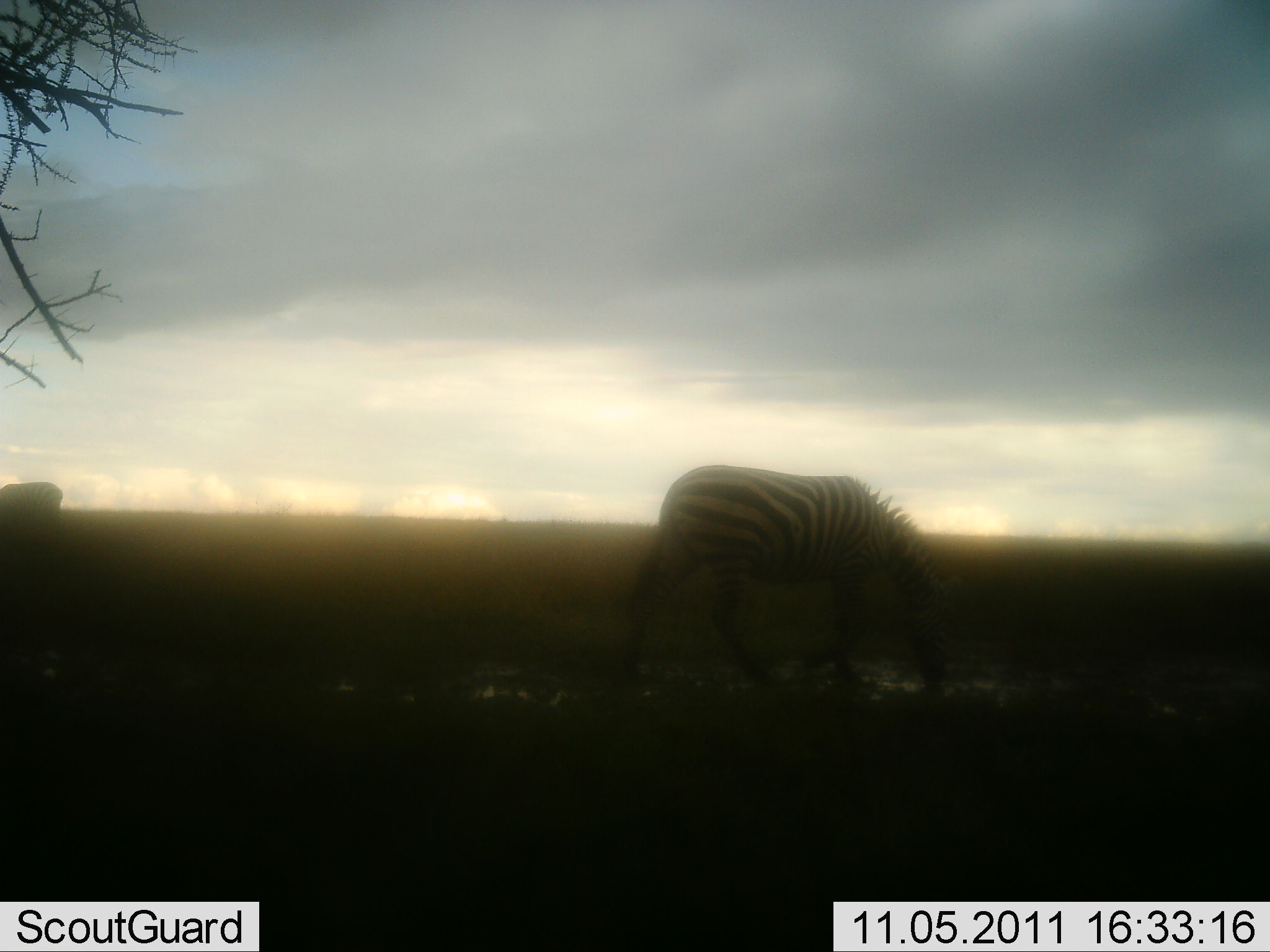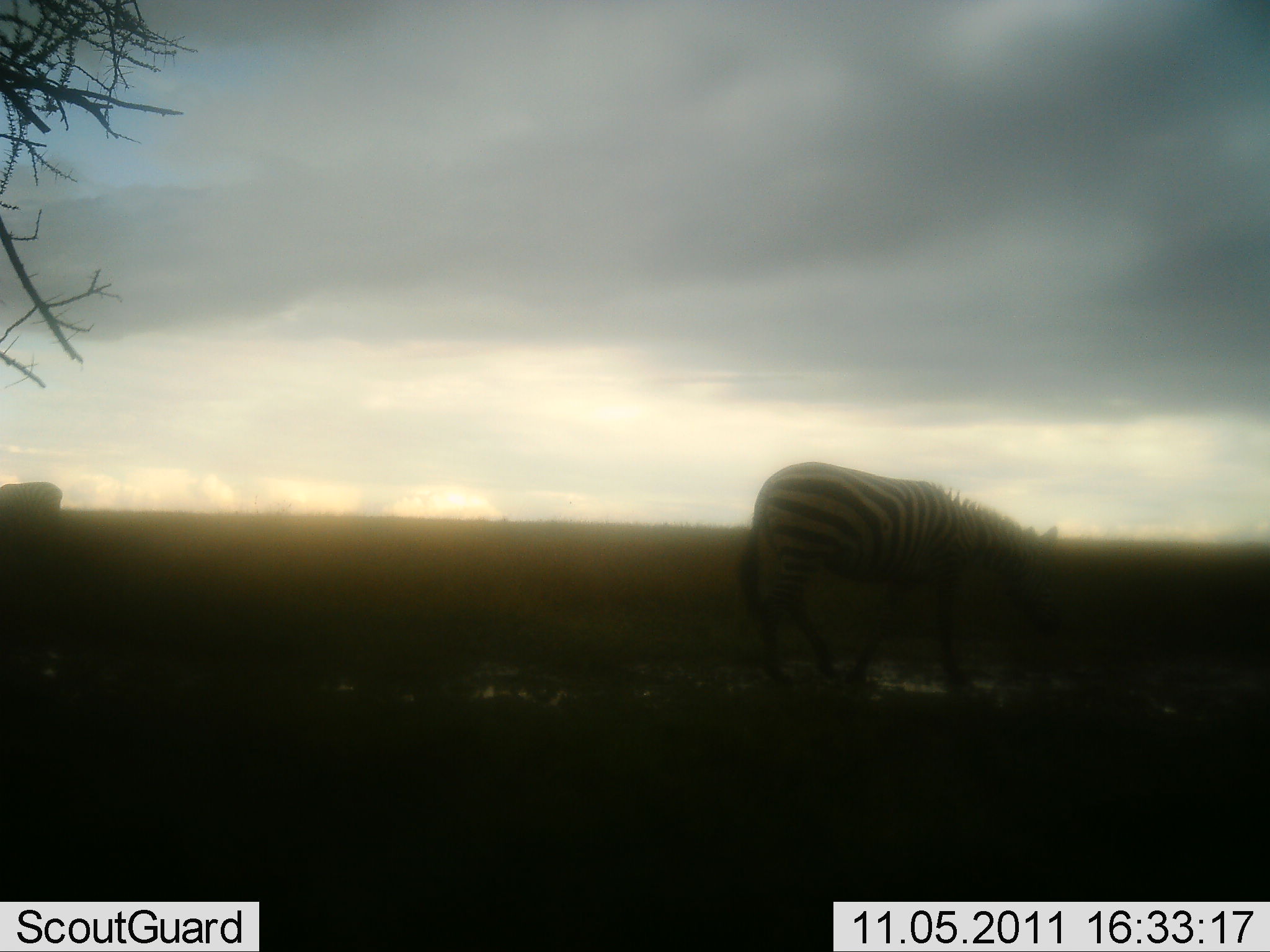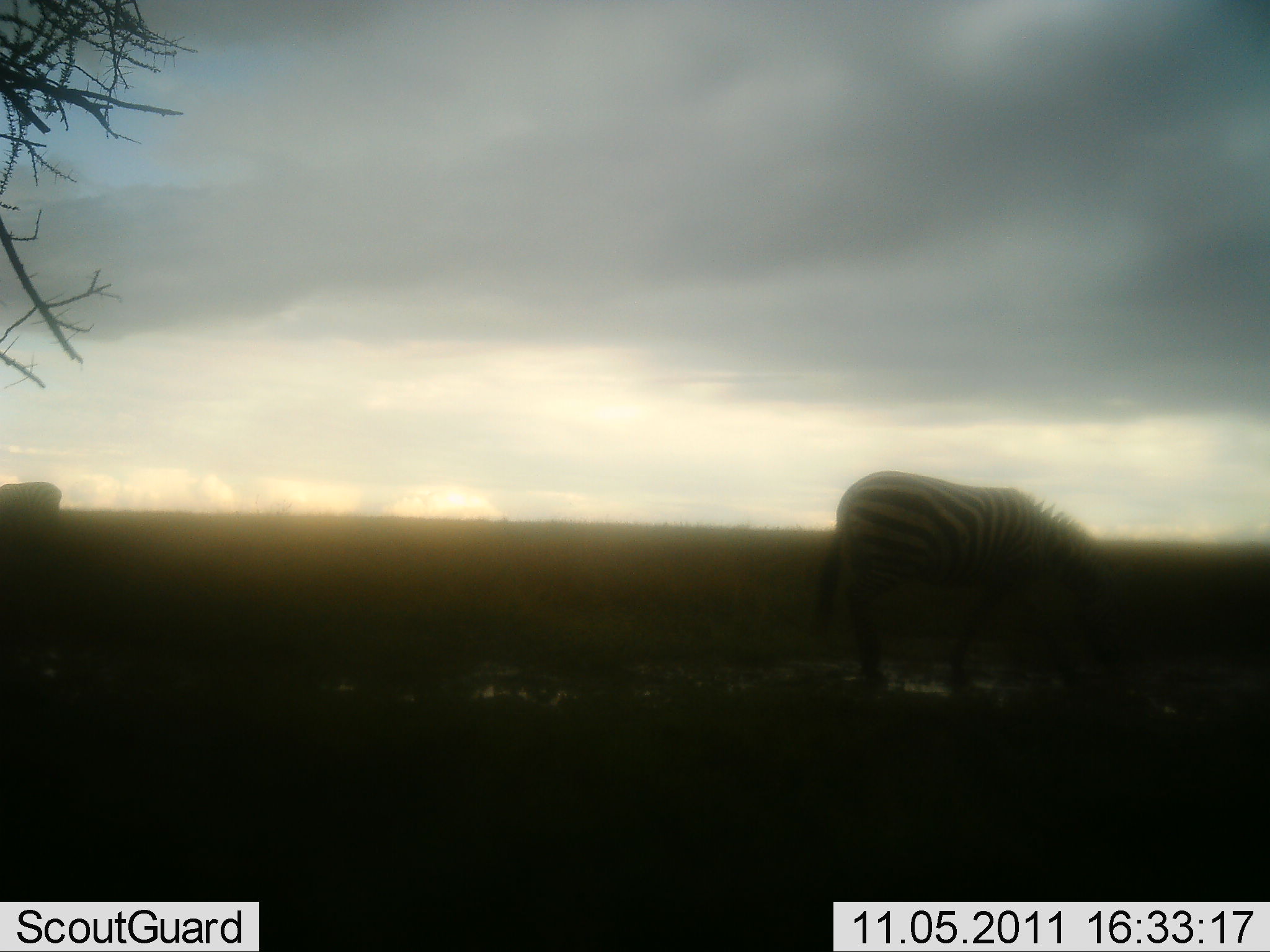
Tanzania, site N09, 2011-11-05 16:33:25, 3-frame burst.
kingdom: Animalia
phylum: Chordata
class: Mammalia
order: Perissodactyla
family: Equidae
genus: Equus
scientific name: Equus quagga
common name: plains zebra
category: zebra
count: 1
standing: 10%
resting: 0%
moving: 60%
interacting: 0%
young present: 0%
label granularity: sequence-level